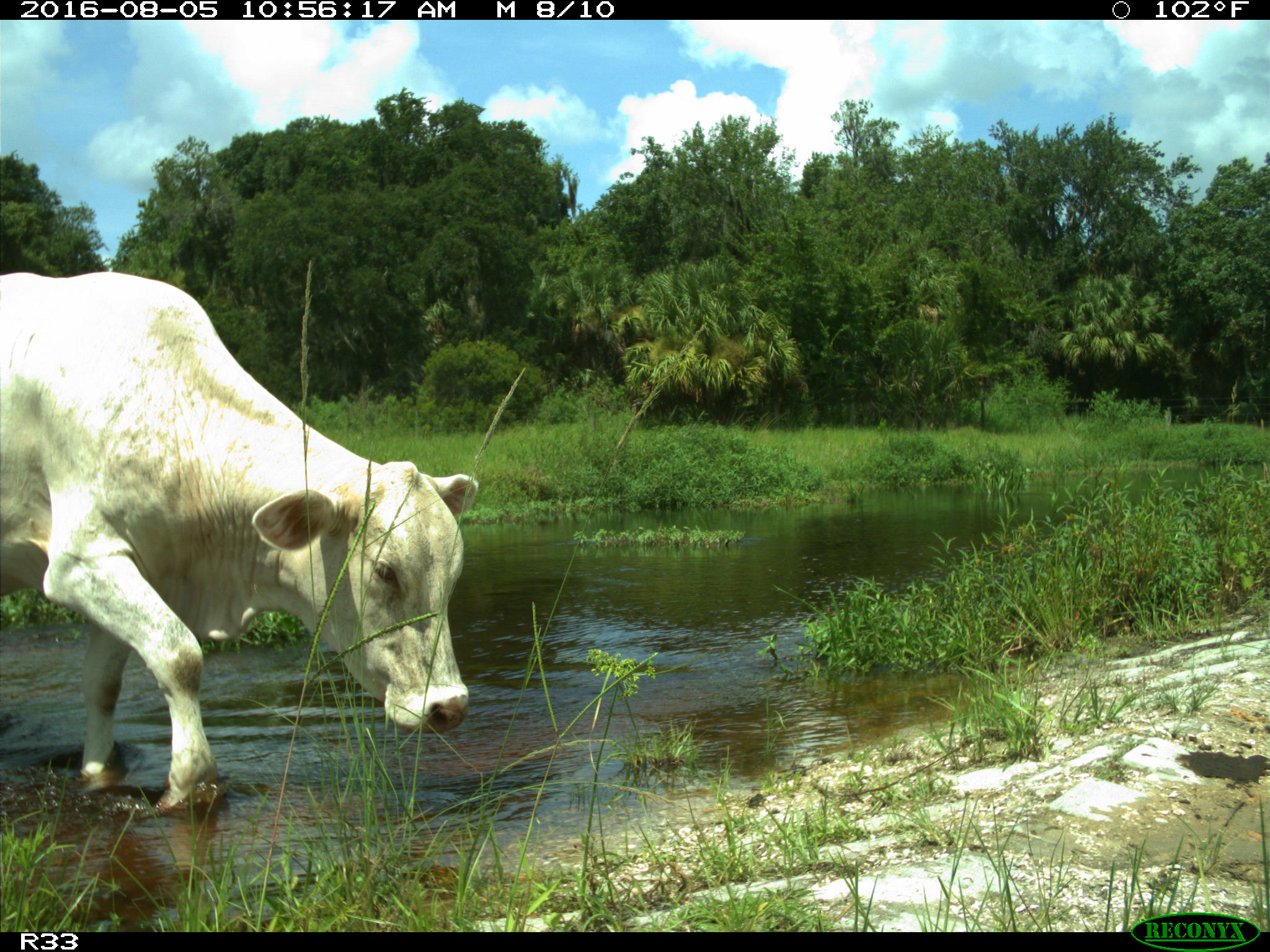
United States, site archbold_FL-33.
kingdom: Animalia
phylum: Chordata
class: Mammalia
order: Artiodactyla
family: Bovidae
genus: Bos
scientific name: Bos taurus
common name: domestic cow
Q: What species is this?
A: Bos taurus (domestic cow).